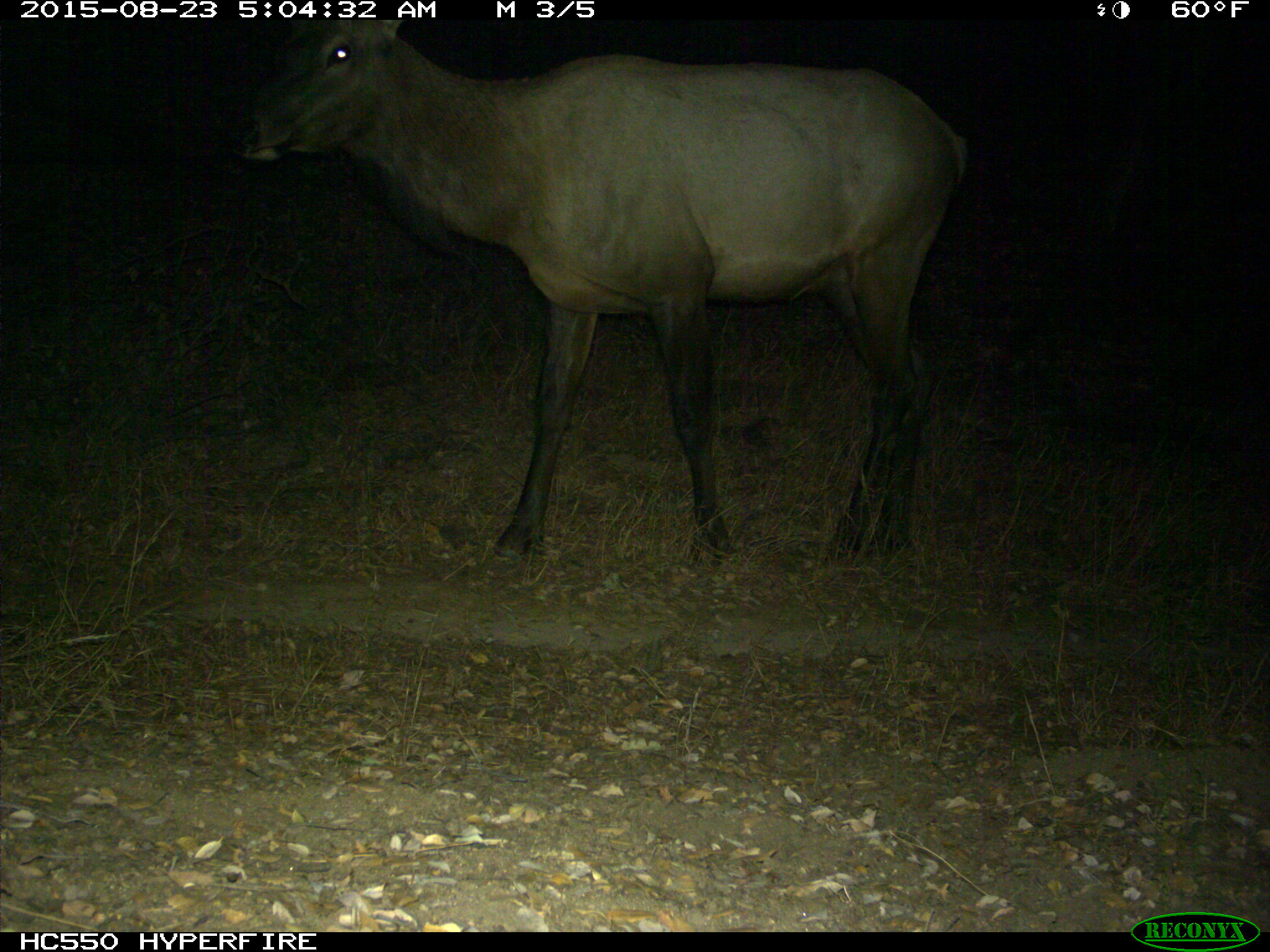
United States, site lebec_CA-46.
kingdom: Animalia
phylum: Chordata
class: Mammalia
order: Artiodactyla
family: Cervidae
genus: Cervus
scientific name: Cervus canadensis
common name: elk